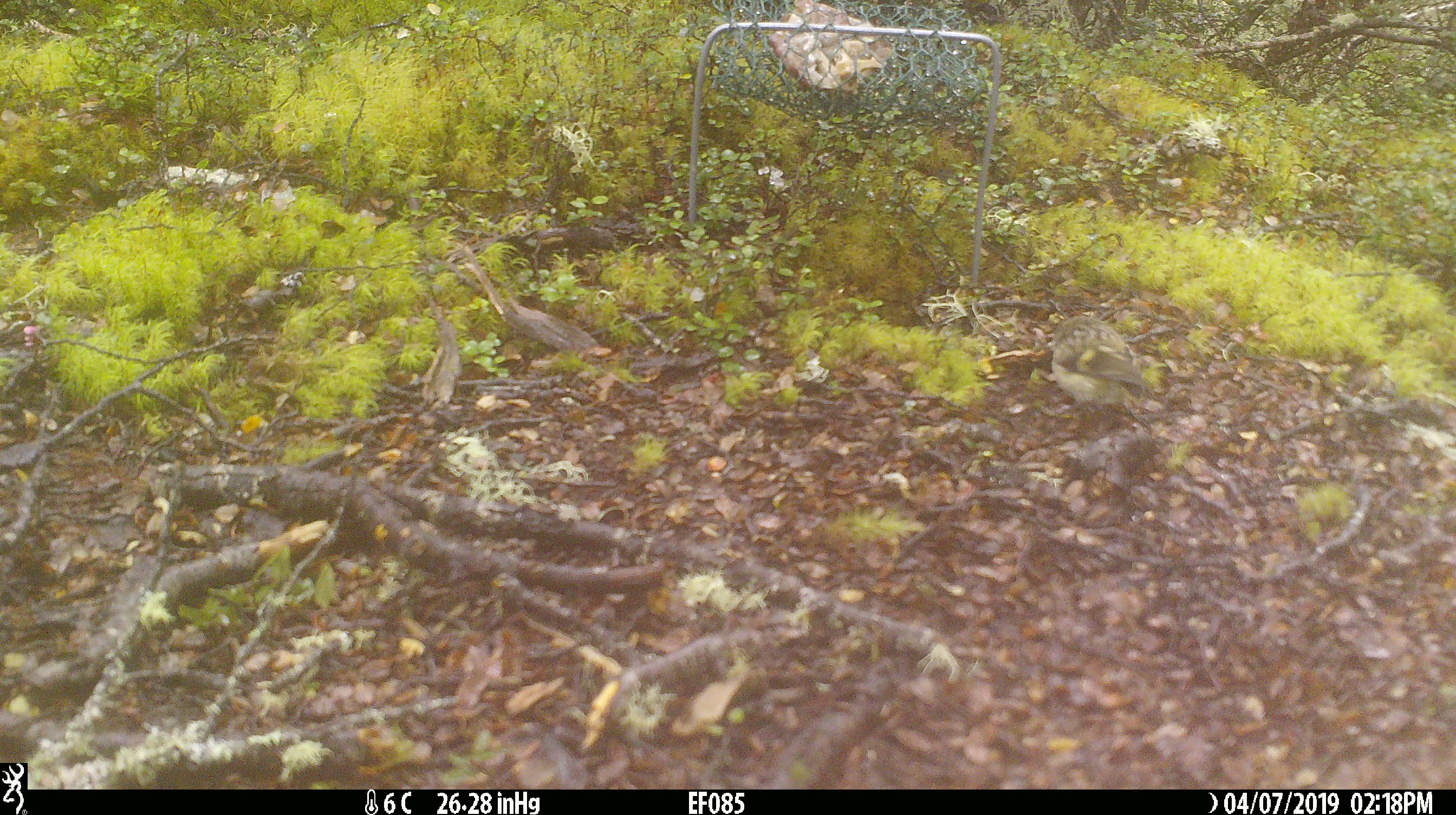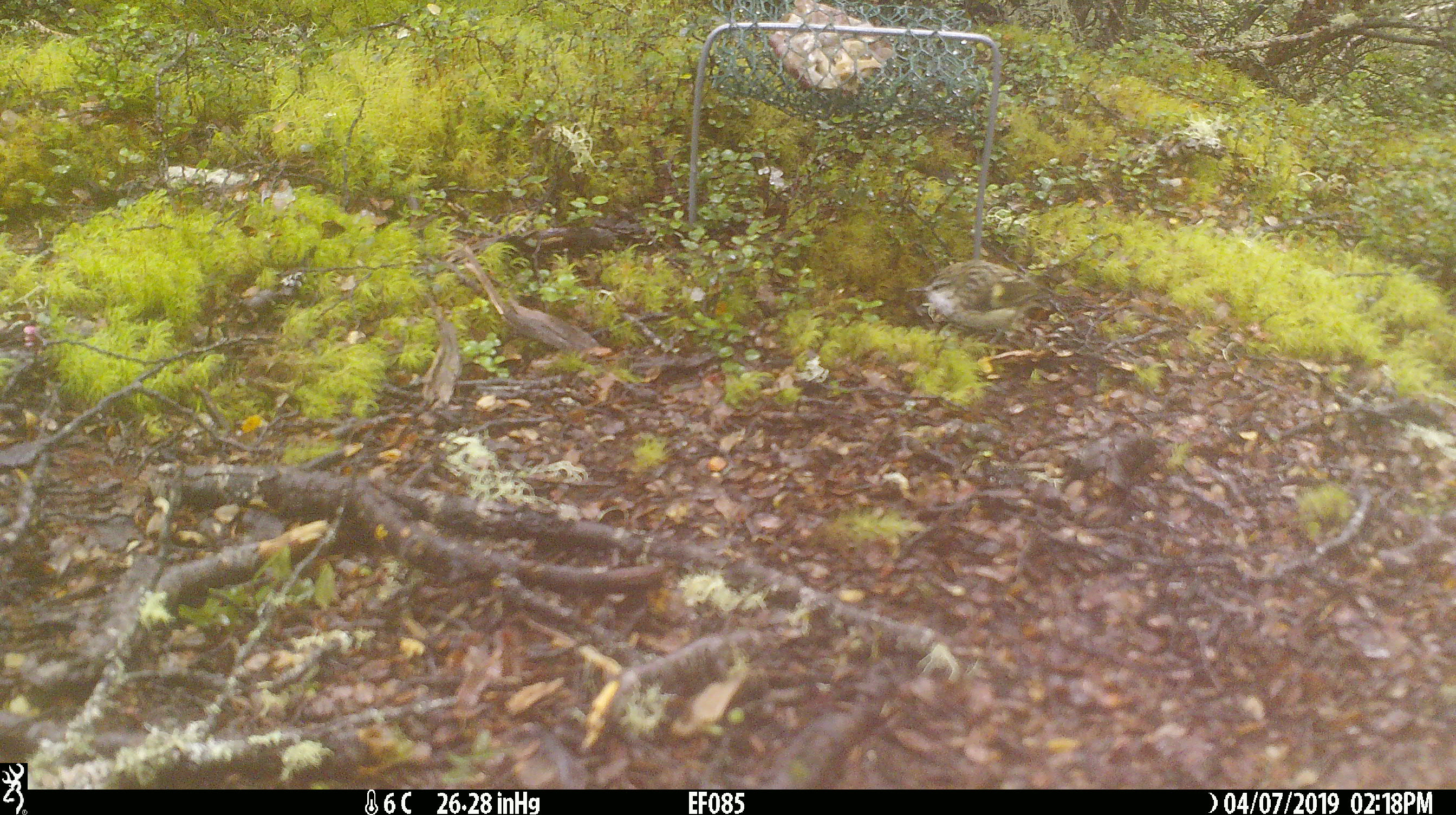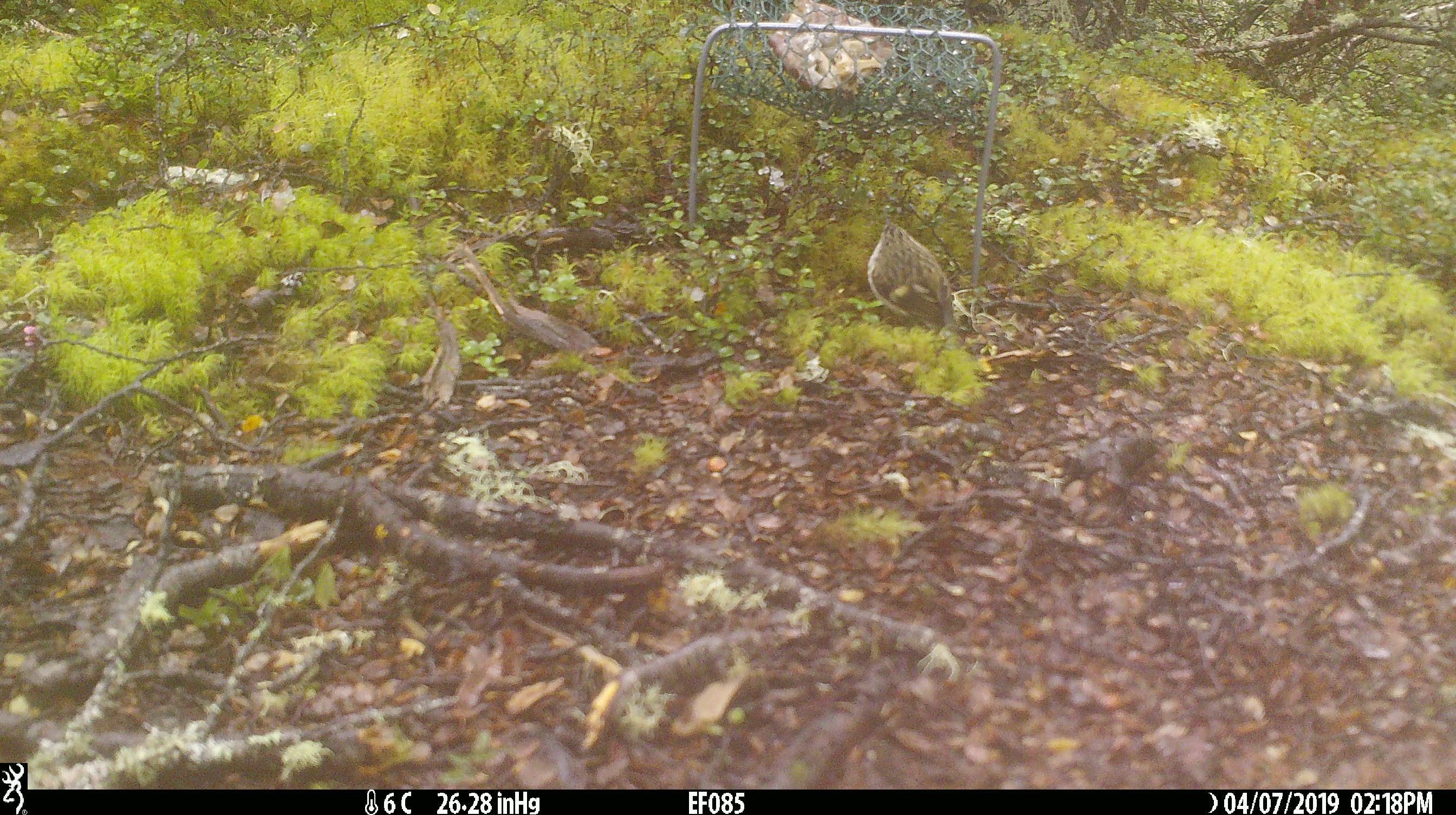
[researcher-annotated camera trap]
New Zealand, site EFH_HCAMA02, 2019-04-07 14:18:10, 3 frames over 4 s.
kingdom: Animalia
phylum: Chordata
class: Aves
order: Passeriformes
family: Acanthisittidae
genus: Acanthisitta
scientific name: Acanthisitta chloris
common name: rifleman